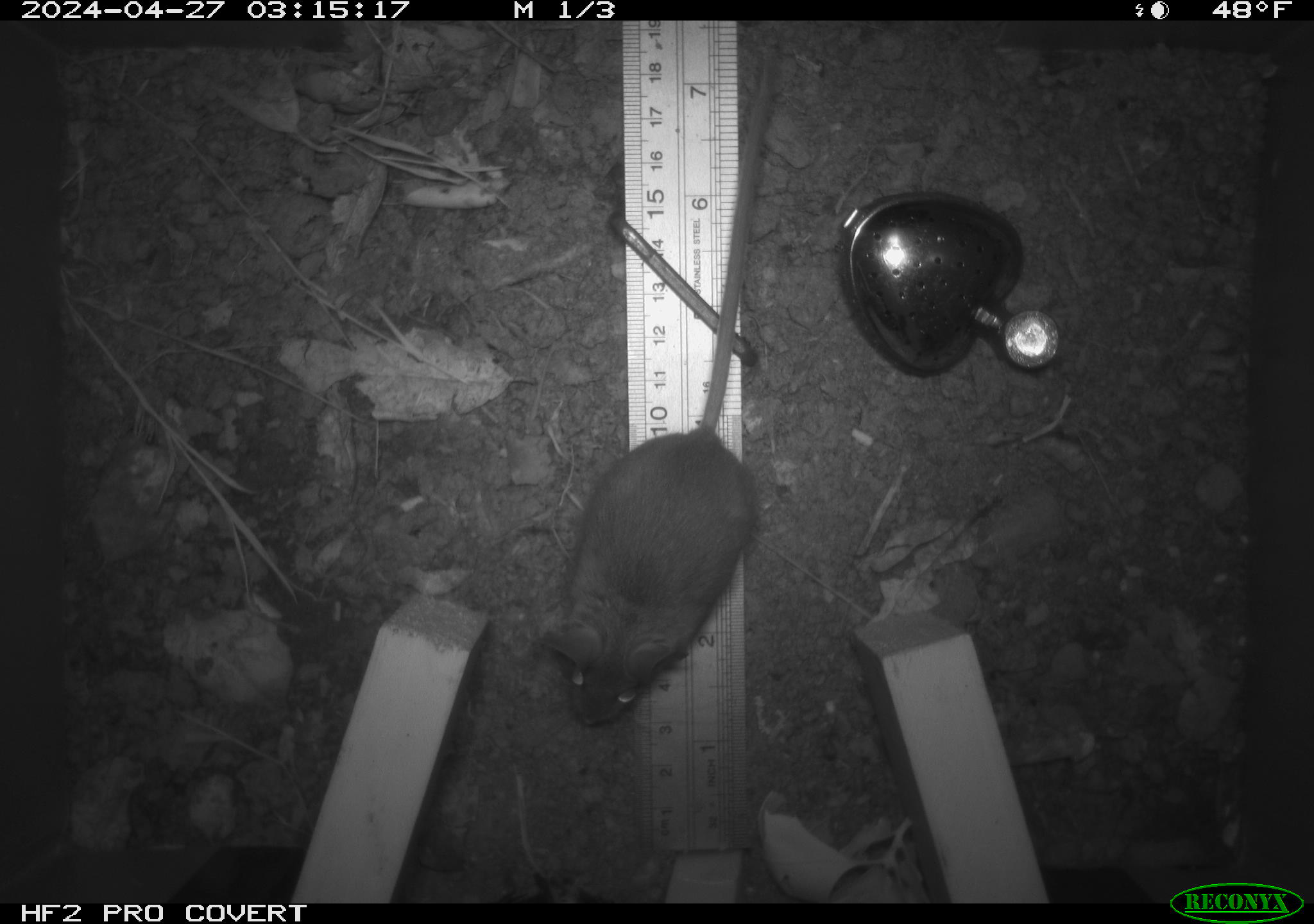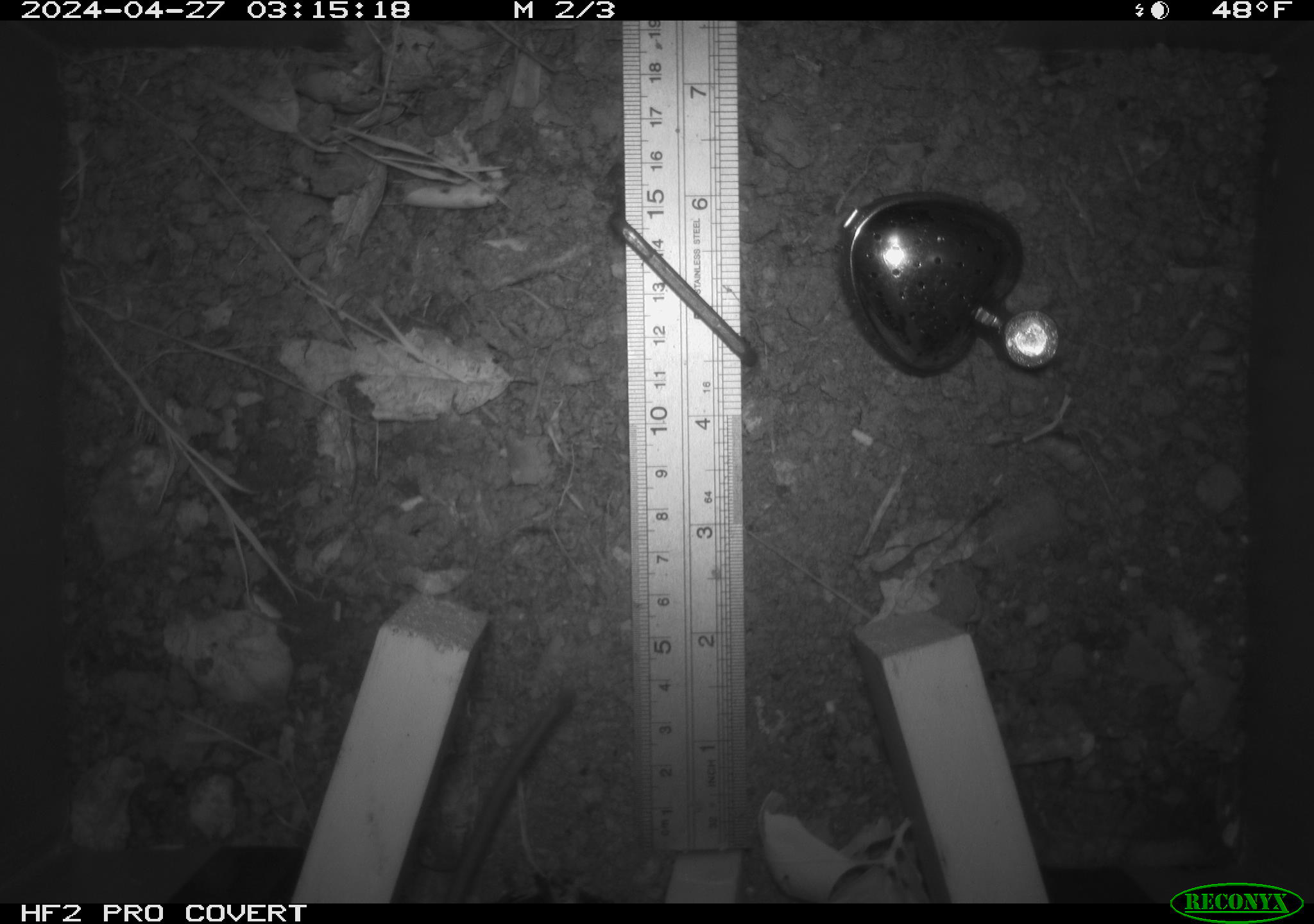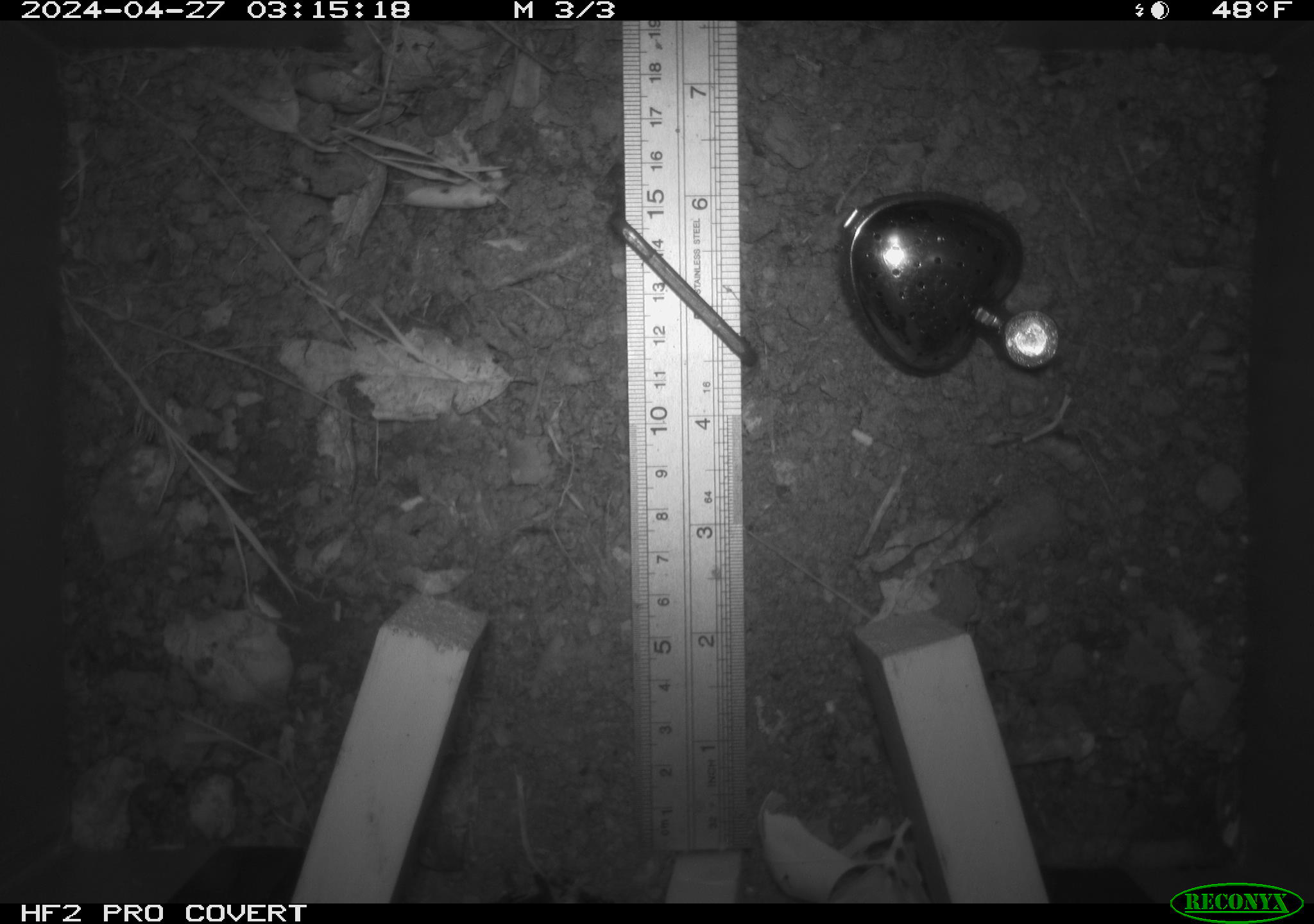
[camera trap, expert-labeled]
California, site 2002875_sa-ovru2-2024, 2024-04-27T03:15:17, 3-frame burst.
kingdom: Animalia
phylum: Chordata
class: Mammalia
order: Rodentia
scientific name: Rodentia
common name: rodent